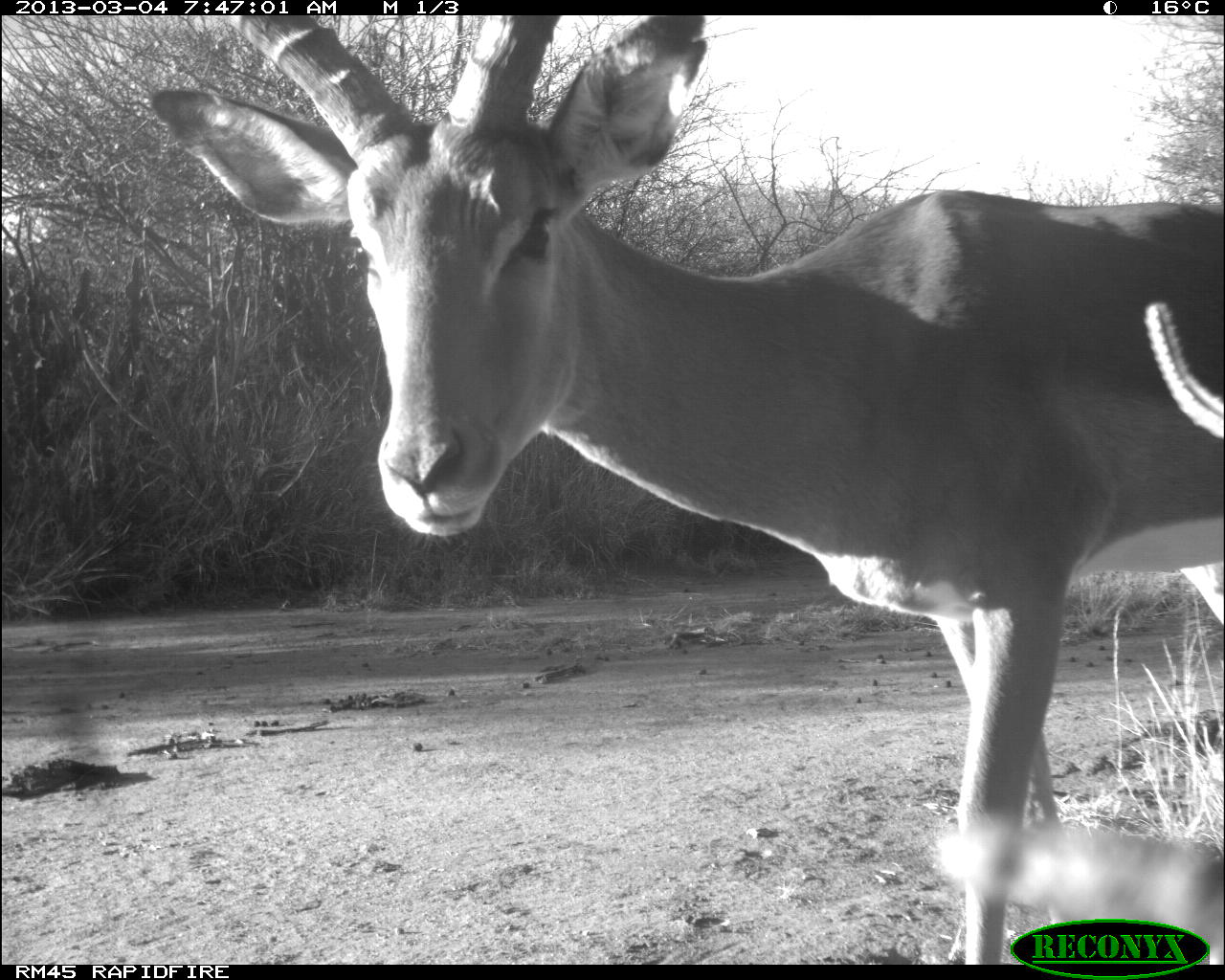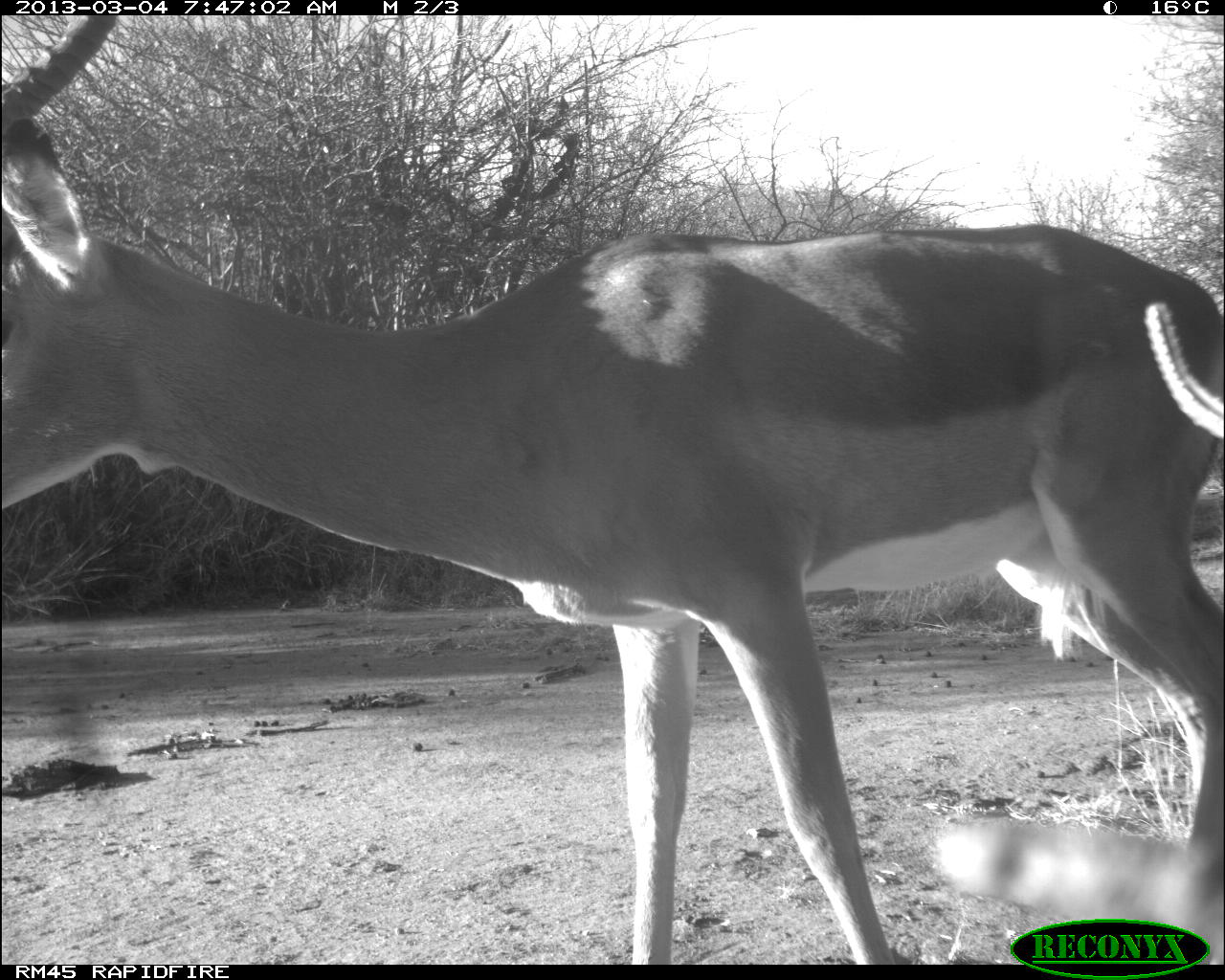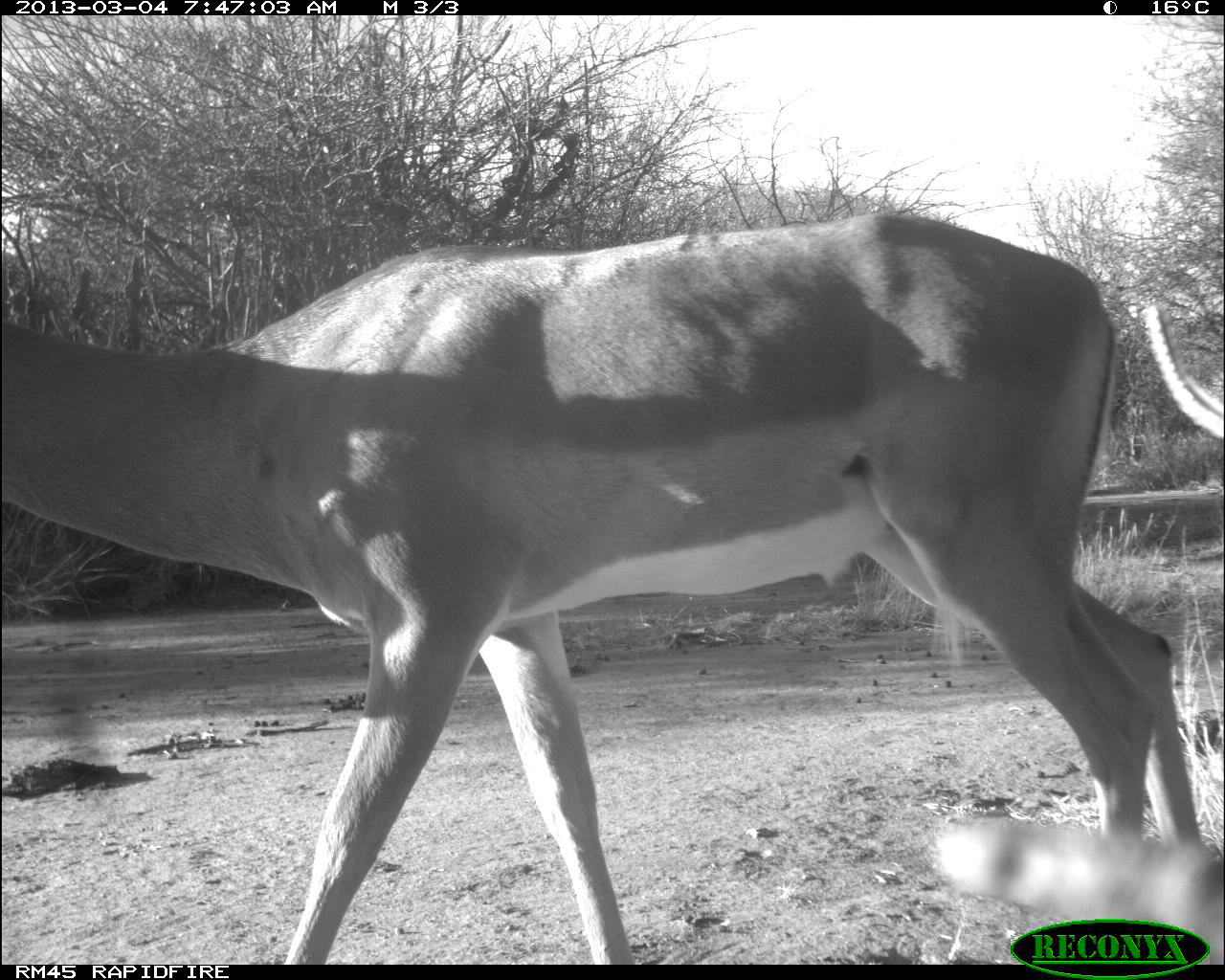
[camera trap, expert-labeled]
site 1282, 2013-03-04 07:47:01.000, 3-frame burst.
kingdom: Animalia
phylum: Chordata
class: Mammalia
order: Artiodactyla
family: Bovidae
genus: Aepyceros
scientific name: Aepyceros melampus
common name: impala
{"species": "Aepyceros melampus (impala)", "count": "1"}